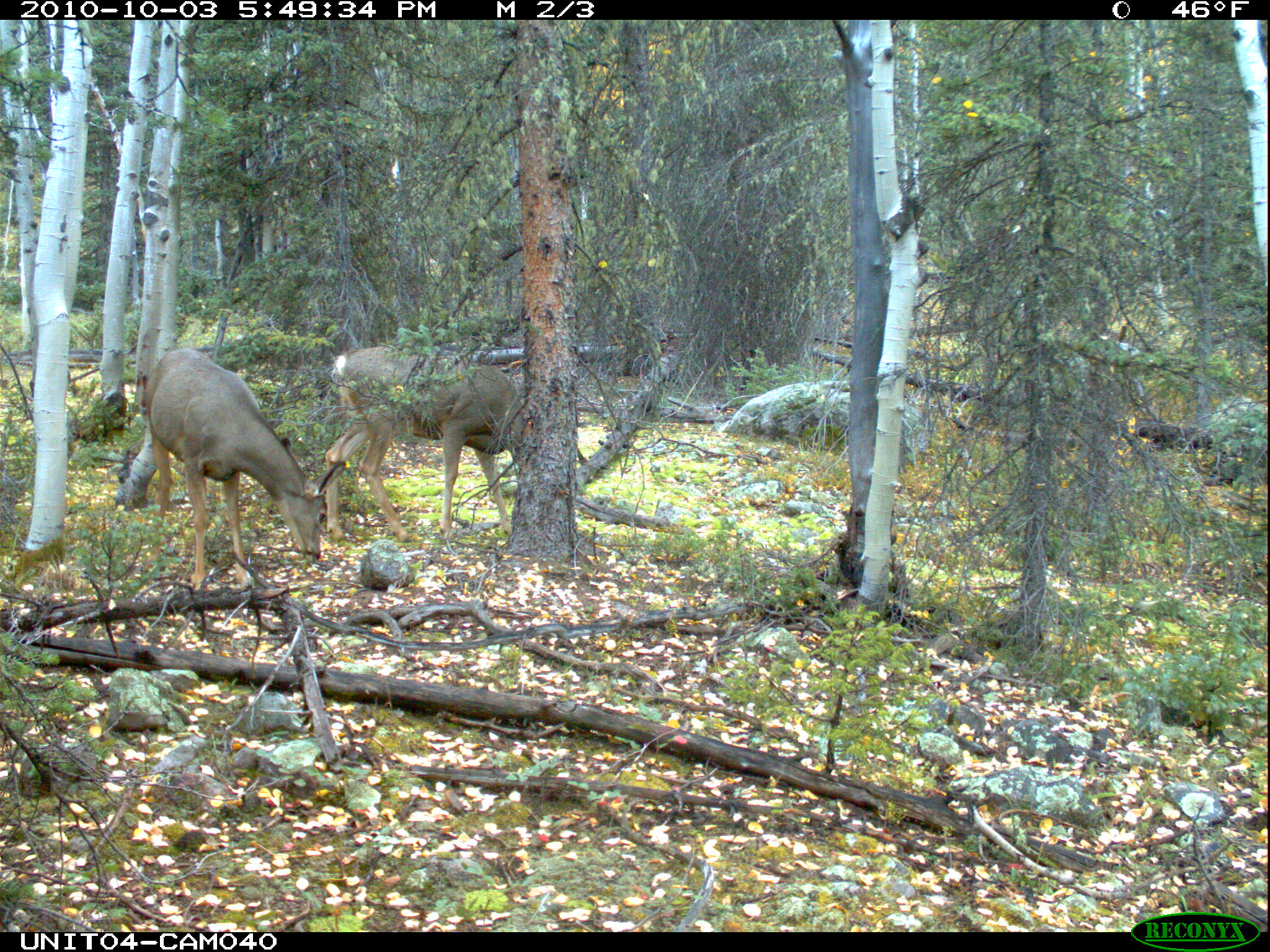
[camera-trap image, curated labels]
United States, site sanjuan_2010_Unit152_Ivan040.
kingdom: Animalia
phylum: Chordata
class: Mammalia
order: Artiodactyla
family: Cervidae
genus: Odocoileus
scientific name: Odocoileus hemionus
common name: mule deer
Odocoileus hemionus (mule deer).